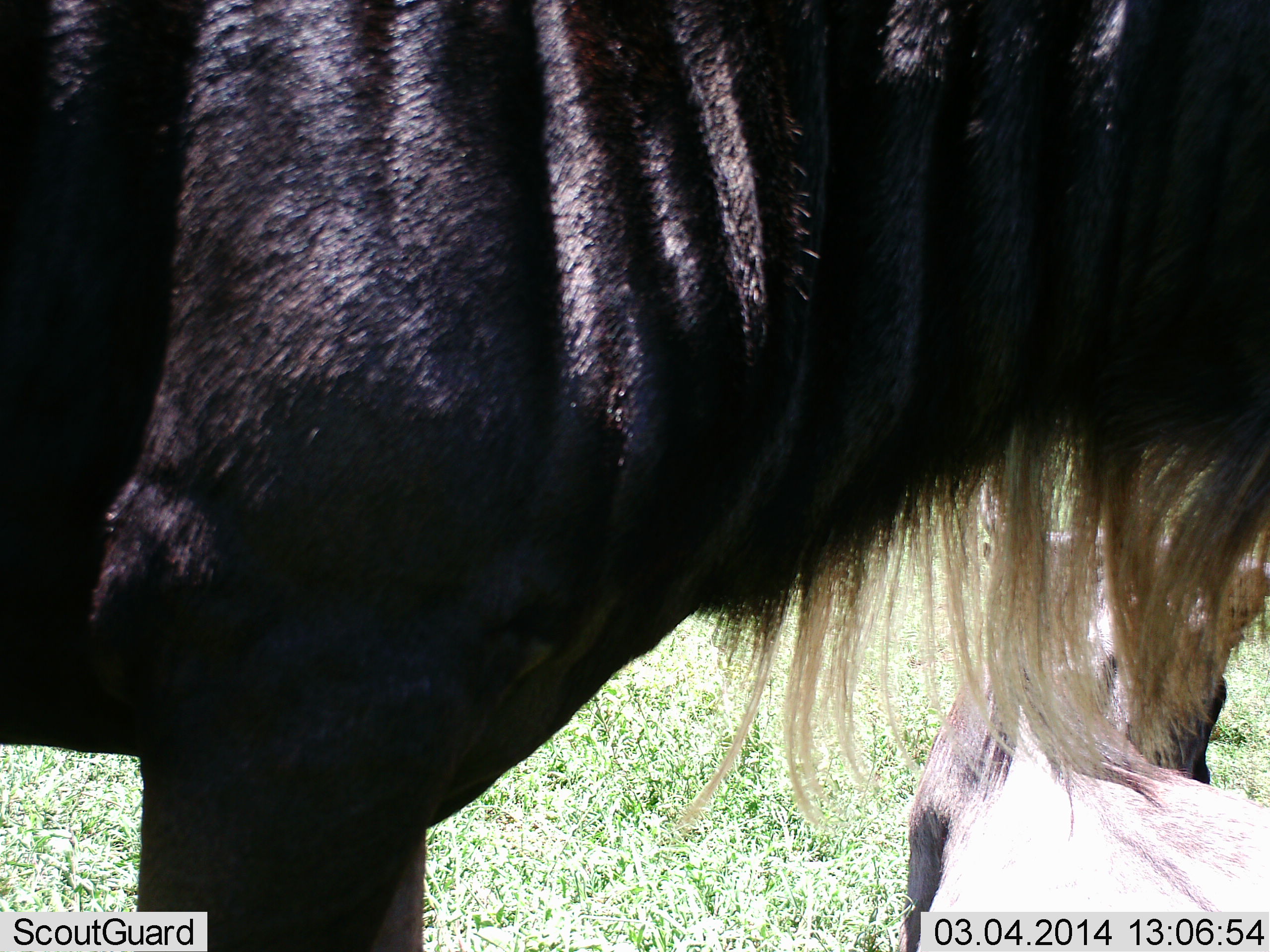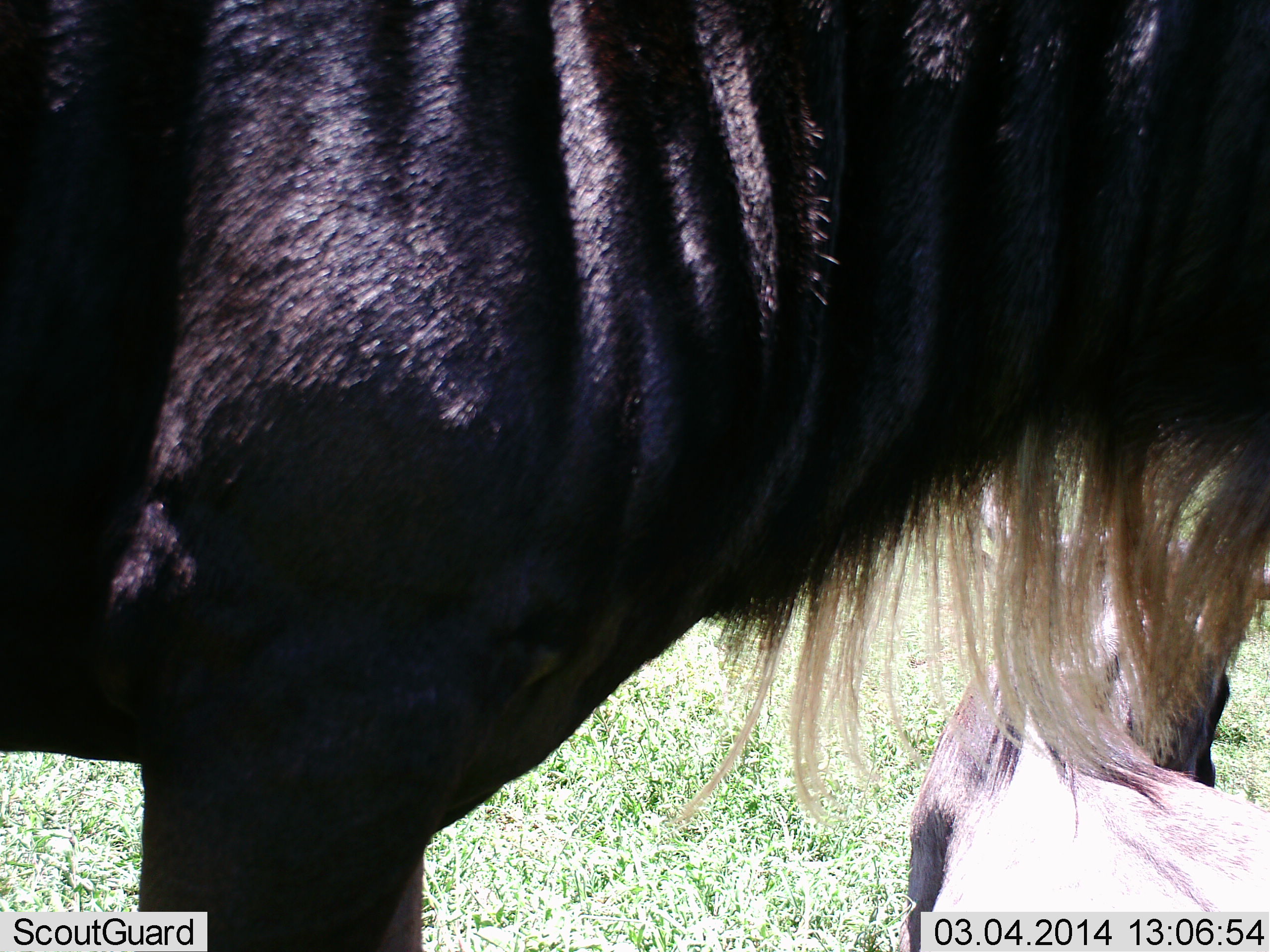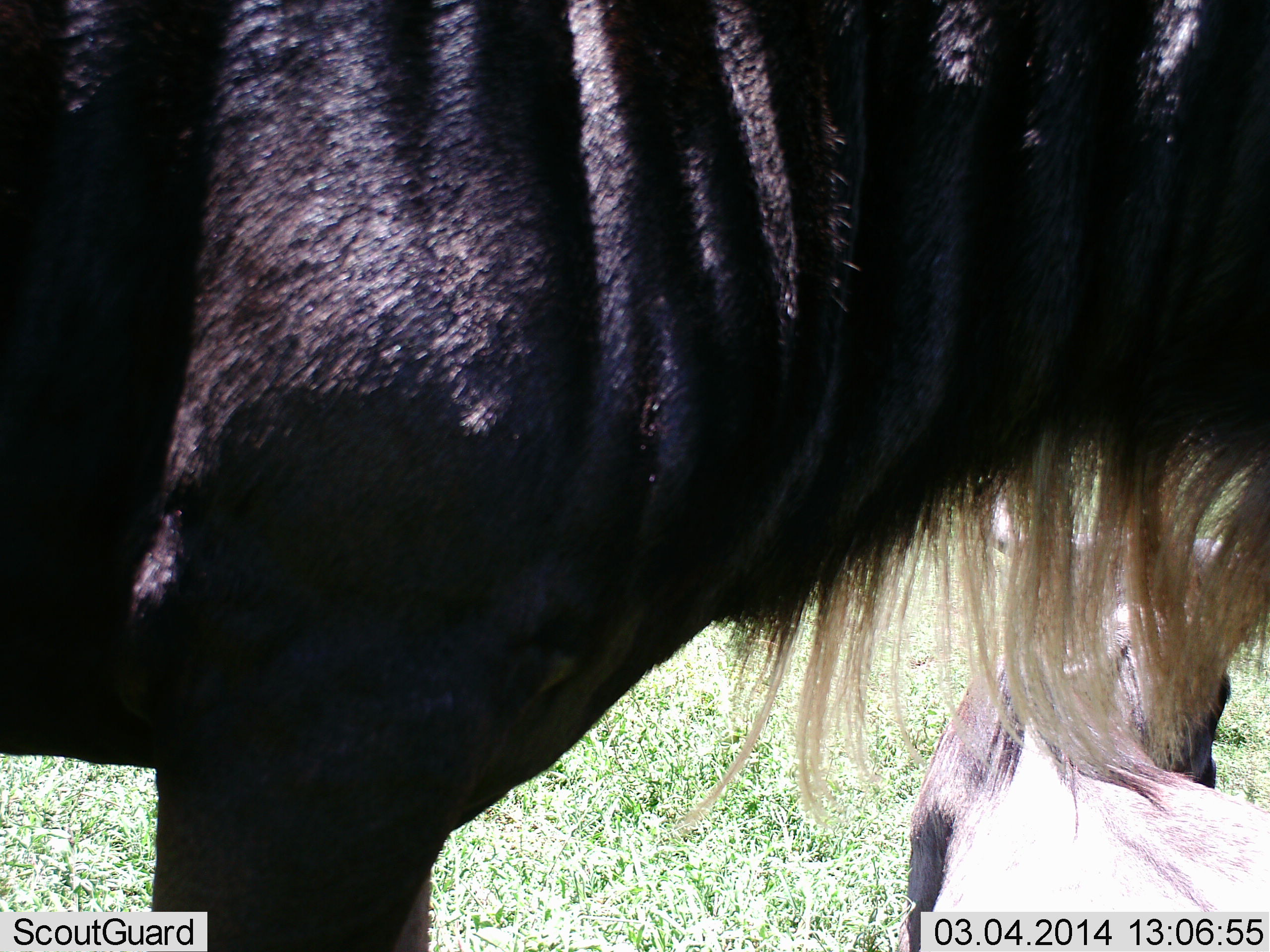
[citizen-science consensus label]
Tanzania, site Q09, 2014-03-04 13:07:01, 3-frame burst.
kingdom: Animalia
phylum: Chordata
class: Mammalia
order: Artiodactyla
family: Bovidae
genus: Connochaetes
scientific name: Connochaetes taurinus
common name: blue wildebeest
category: wildebeest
Wildebeest (blue wildebeest) (Connochaetes taurinus), count 2. Behavior (volunteer vote fractions): standing 80%, resting 80%, moving 0%, interacting 0%. Young present (vote fraction): 30%. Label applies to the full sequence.